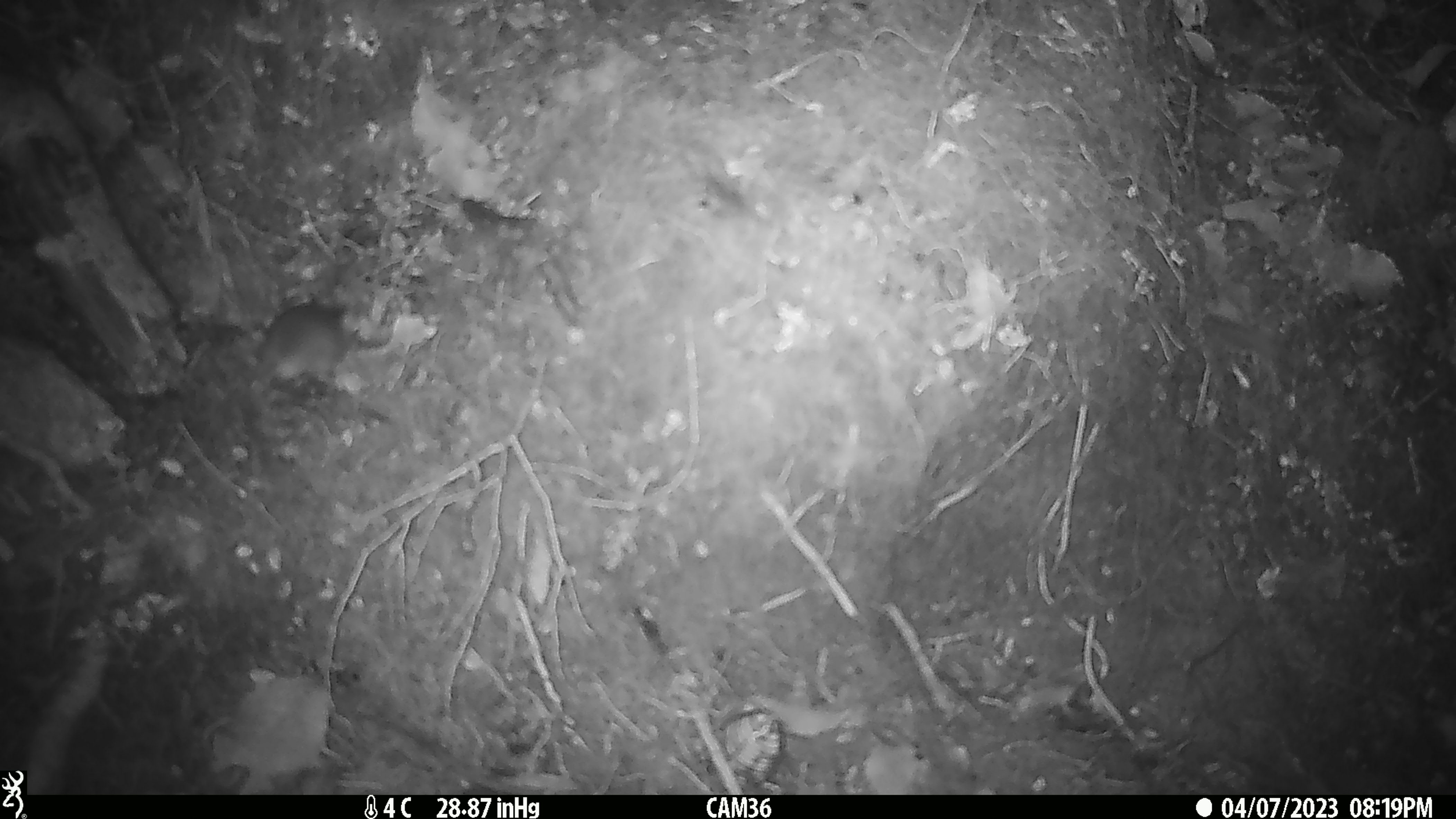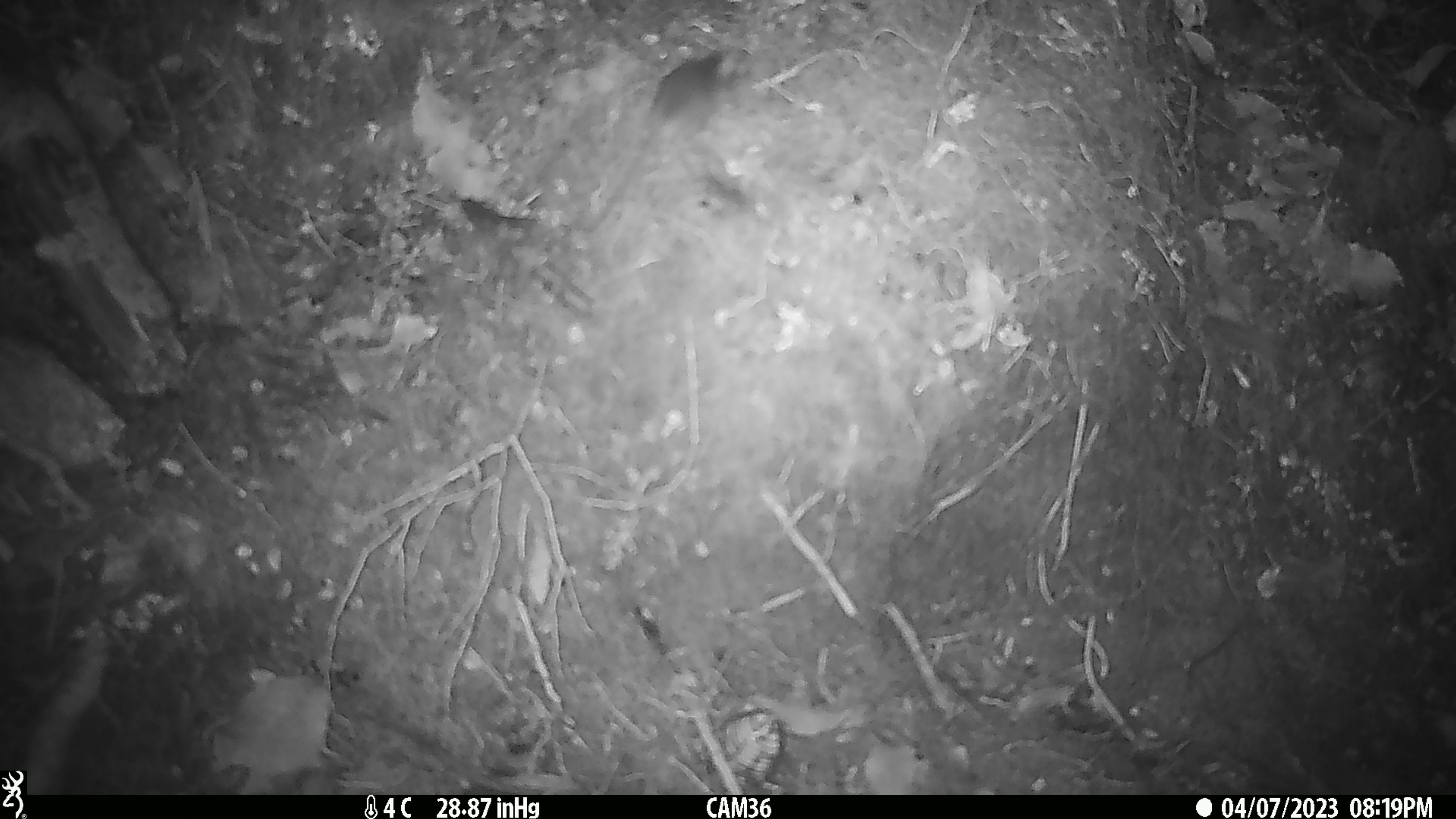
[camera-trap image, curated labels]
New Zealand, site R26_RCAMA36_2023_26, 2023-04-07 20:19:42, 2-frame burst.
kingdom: Animalia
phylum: Chordata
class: Mammalia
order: Rodentia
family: Muridae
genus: Mus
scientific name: Mus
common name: mouse